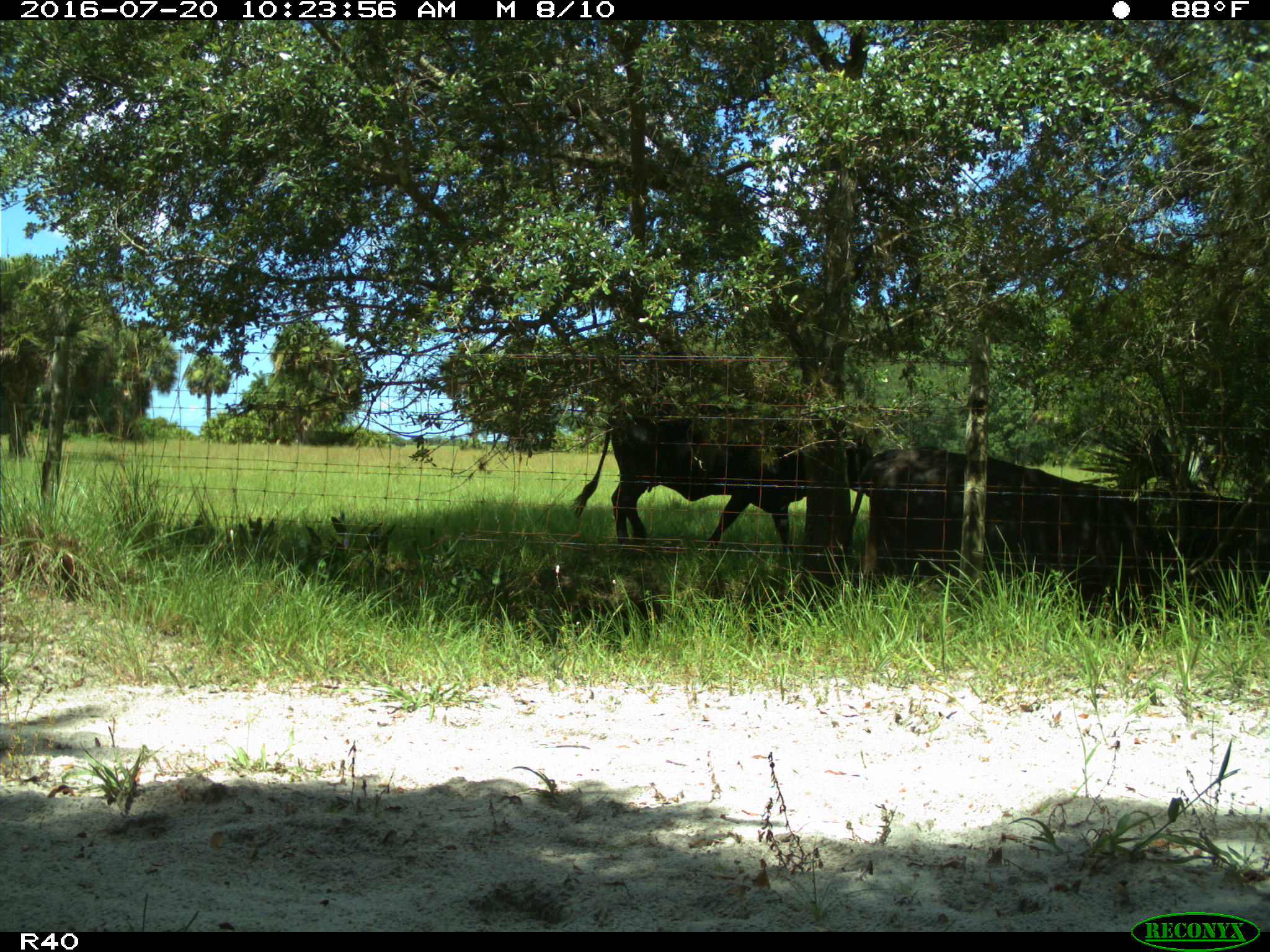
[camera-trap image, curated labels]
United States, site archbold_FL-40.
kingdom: Animalia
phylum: Chordata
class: Mammalia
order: Artiodactyla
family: Bovidae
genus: Bos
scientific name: Bos taurus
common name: domestic cow